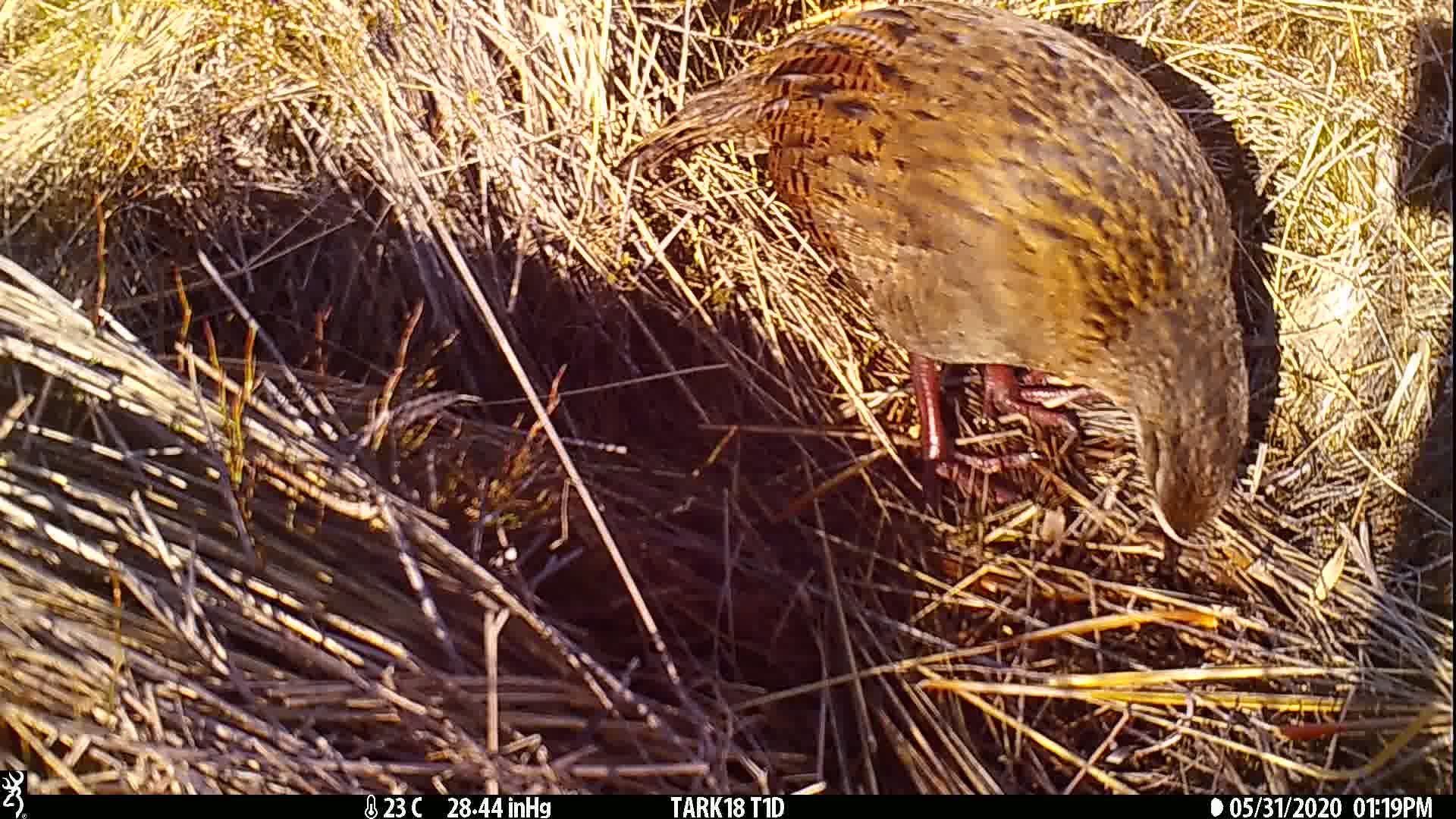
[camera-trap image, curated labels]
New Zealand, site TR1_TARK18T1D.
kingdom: Animalia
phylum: Chordata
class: Aves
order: Gruiformes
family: Rallidae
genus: Gallirallus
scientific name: Gallirallus australis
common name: weka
Weka (Gallirallus australis).